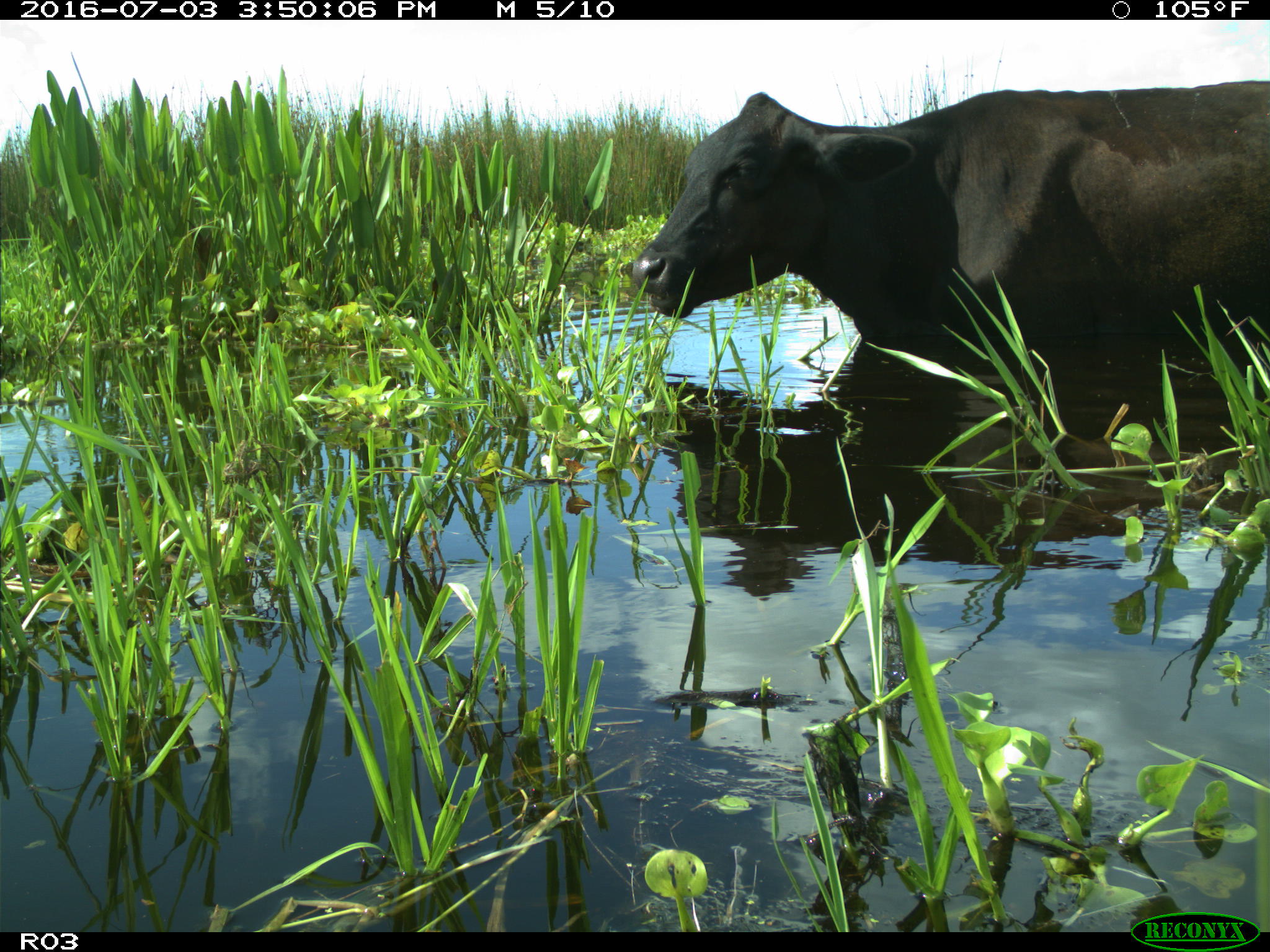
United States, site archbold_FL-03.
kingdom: Animalia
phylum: Chordata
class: Mammalia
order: Artiodactyla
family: Bovidae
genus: Bos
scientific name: Bos taurus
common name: domestic cow